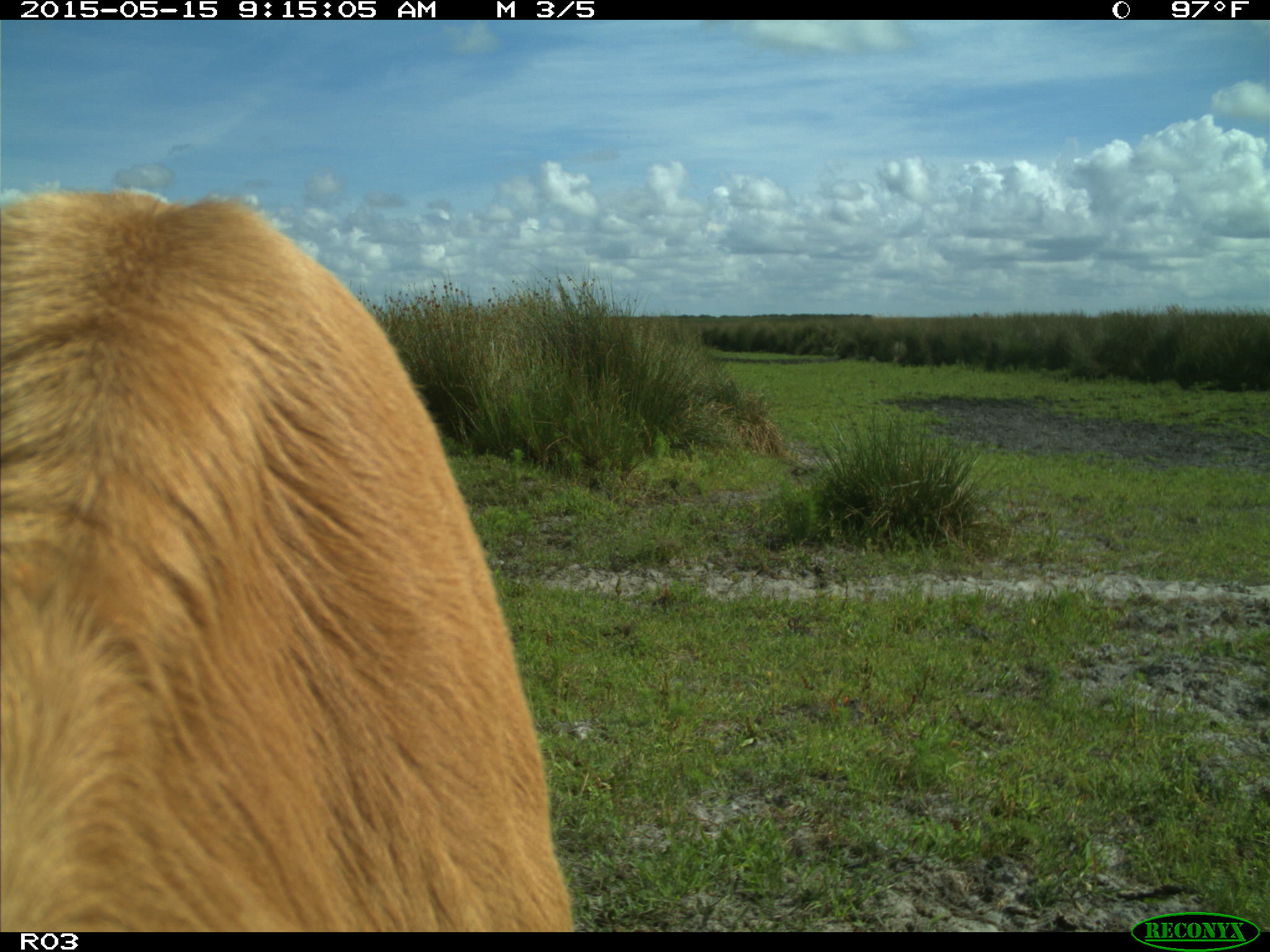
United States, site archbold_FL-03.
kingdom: Animalia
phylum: Chordata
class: Mammalia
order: Artiodactyla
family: Bovidae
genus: Bos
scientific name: Bos taurus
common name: domestic cow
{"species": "Bos taurus (domestic cow)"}